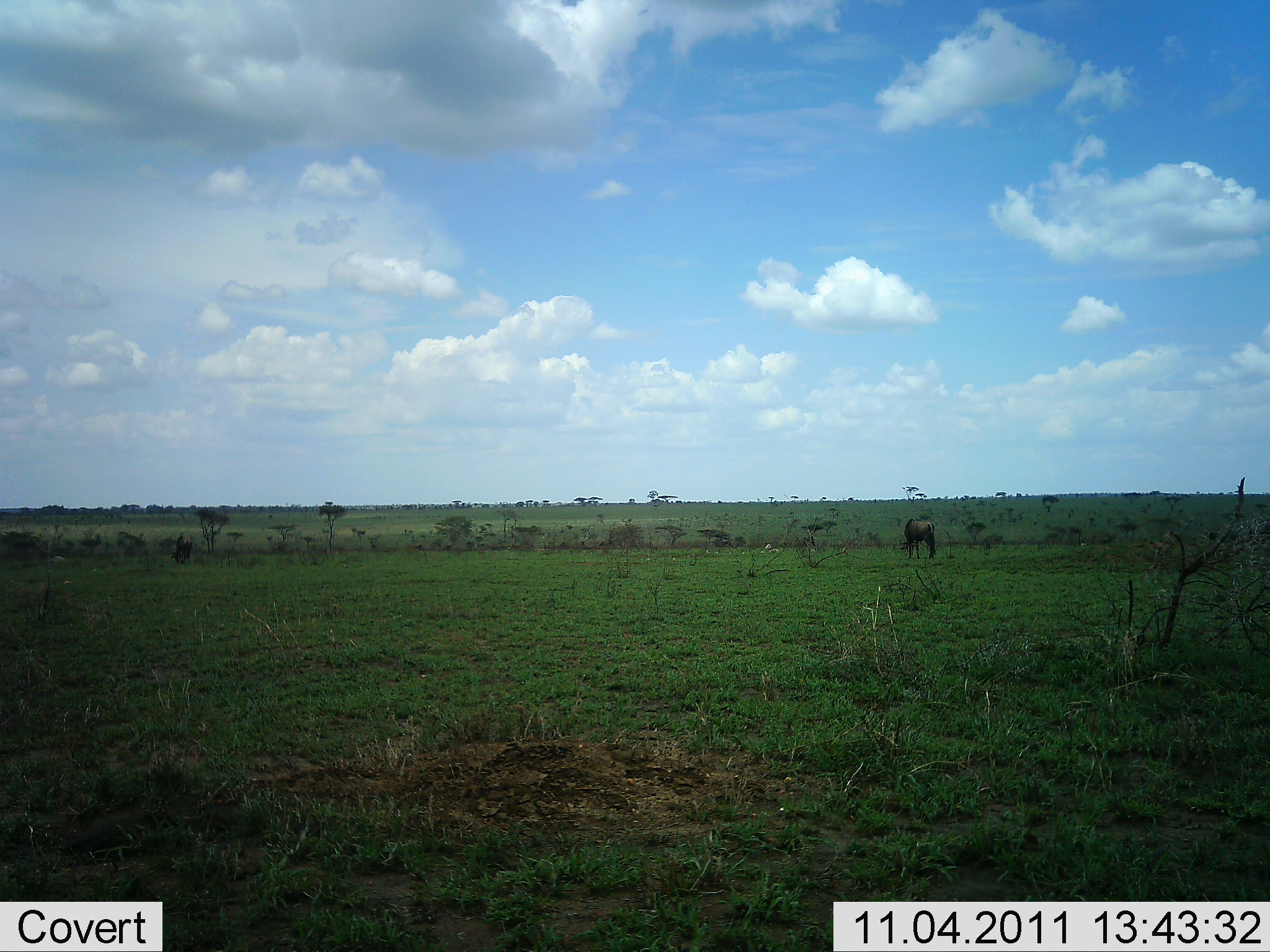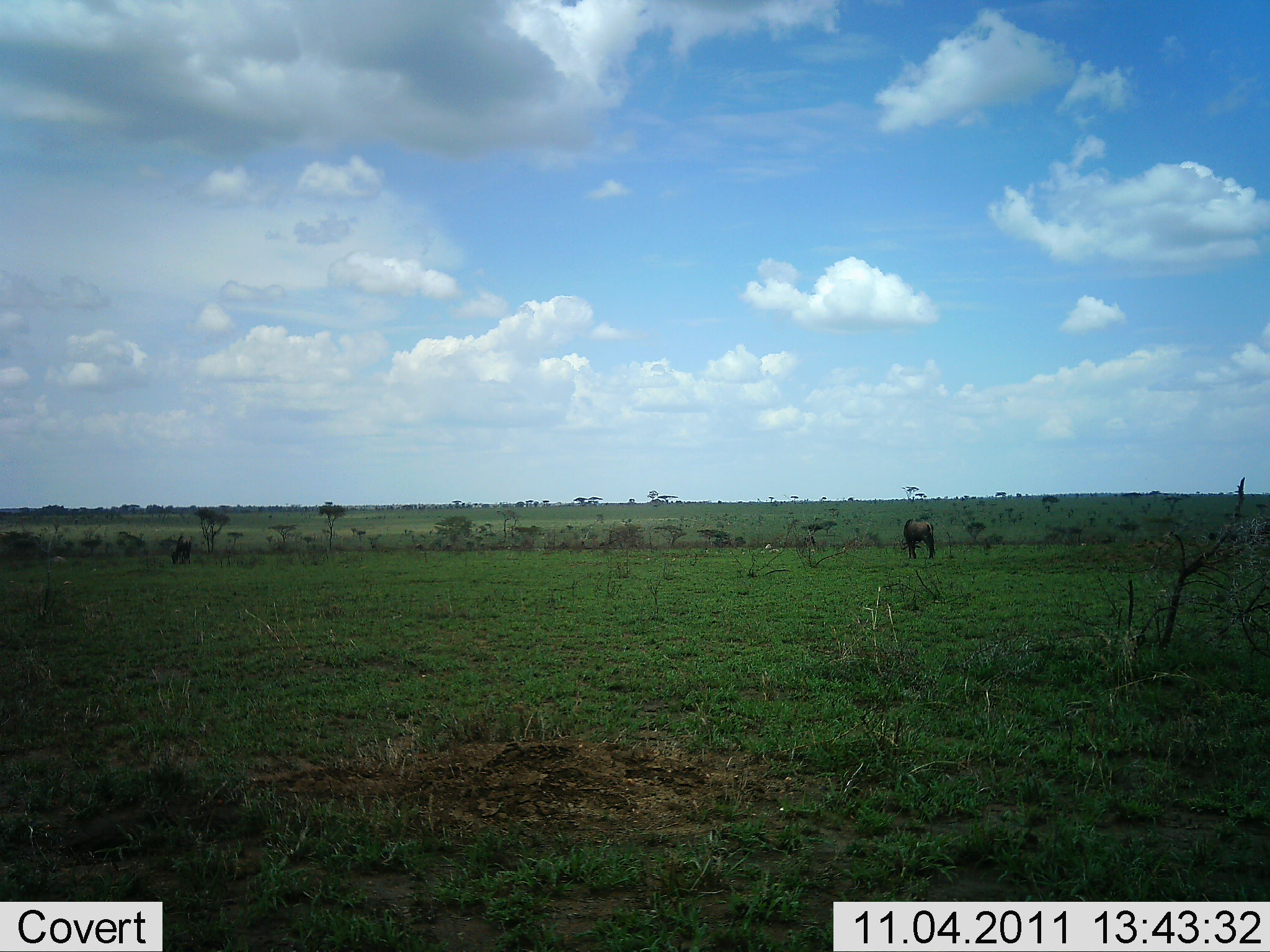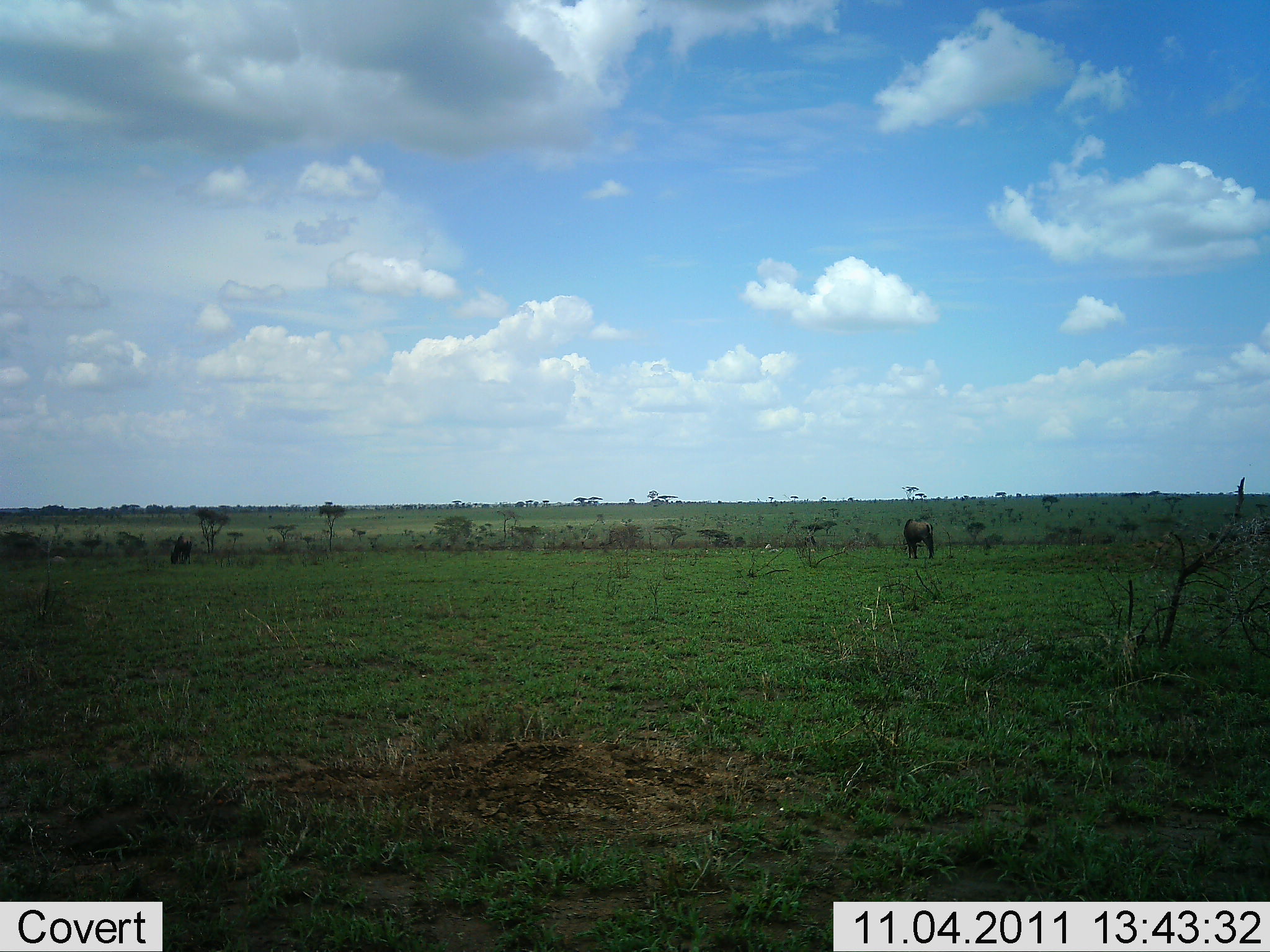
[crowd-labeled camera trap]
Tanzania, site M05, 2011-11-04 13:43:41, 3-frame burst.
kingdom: Animalia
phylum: Chordata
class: Mammalia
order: Artiodactyla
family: Bovidae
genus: Connochaetes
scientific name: Connochaetes taurinus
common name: blue wildebeest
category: wildebeest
Wildebeest (blue wildebeest) (Connochaetes taurinus), count 2. Behavior (volunteer vote fractions): standing 50%, resting 0%, moving 0%, interacting 0%. Young present (vote fraction): 0%. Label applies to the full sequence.